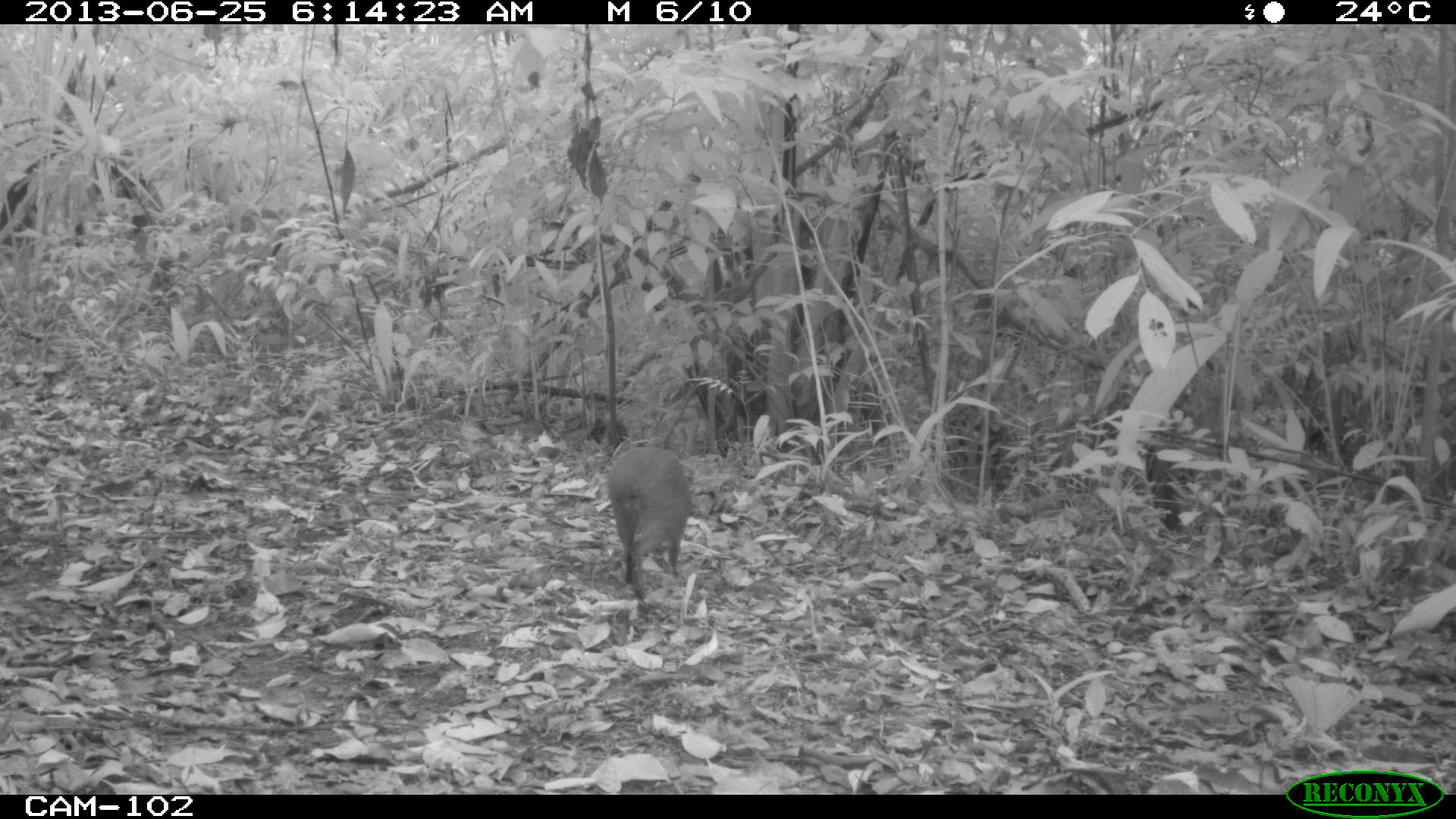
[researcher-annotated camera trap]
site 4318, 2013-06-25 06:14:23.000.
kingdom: Animalia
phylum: Chordata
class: Mammalia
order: Rodentia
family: Dasyproctidae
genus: Dasyprocta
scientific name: Dasyprocta punctata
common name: central american agouti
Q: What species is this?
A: Dasyprocta punctata (central american agouti).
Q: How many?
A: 1.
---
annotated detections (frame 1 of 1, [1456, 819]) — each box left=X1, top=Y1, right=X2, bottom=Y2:
dasyprocta punctata: left=607, top=446, right=688, bottom=603